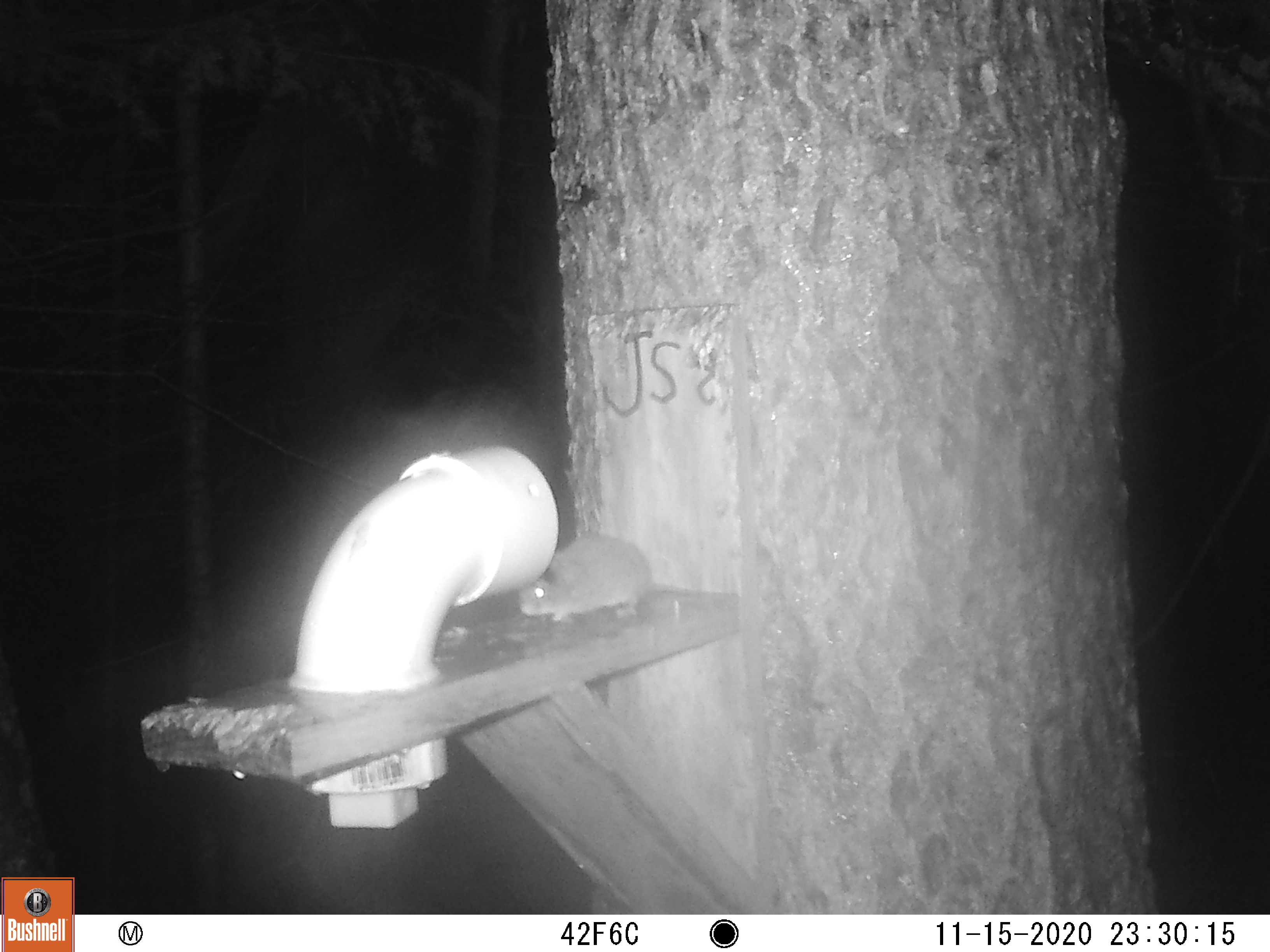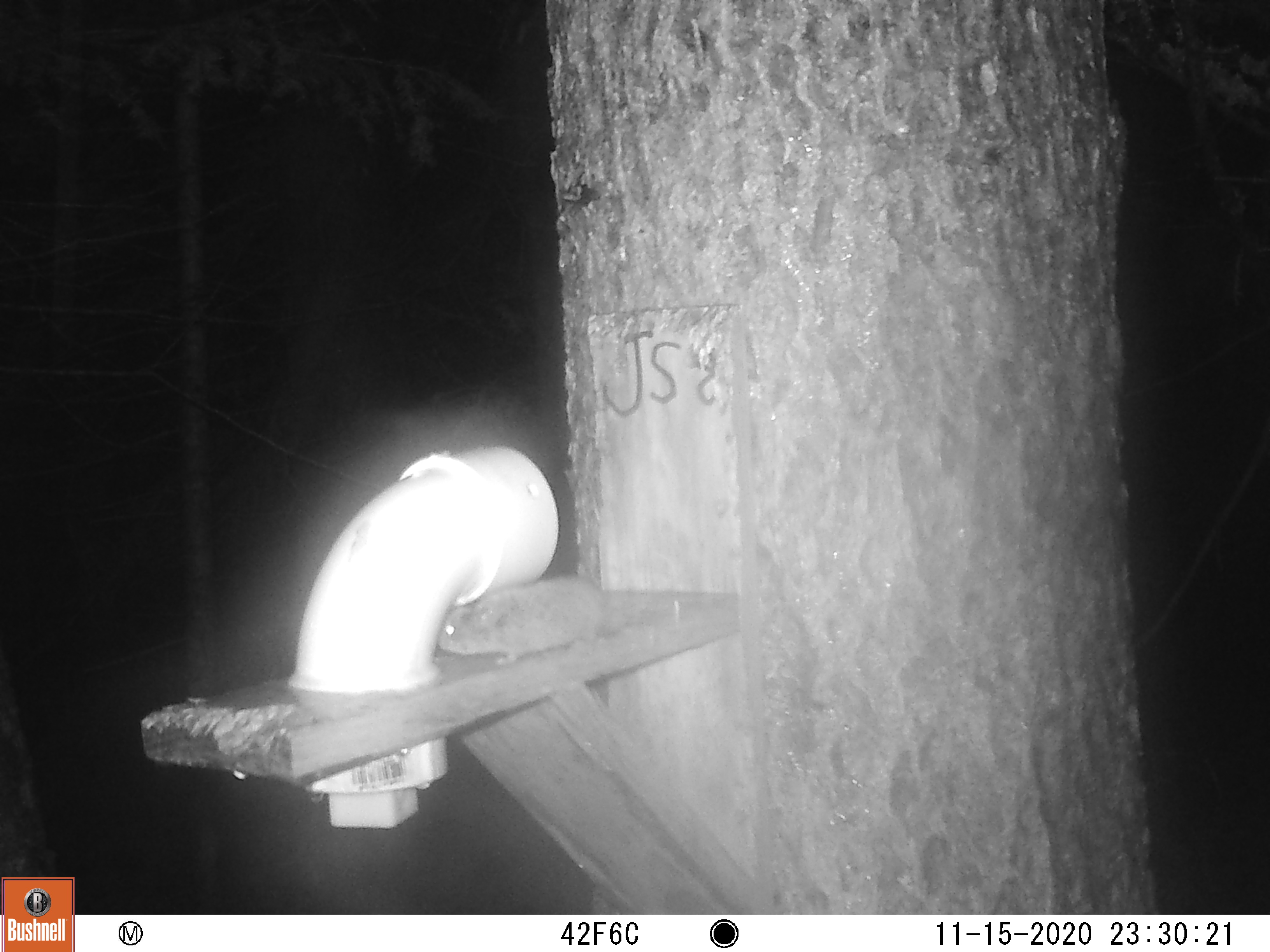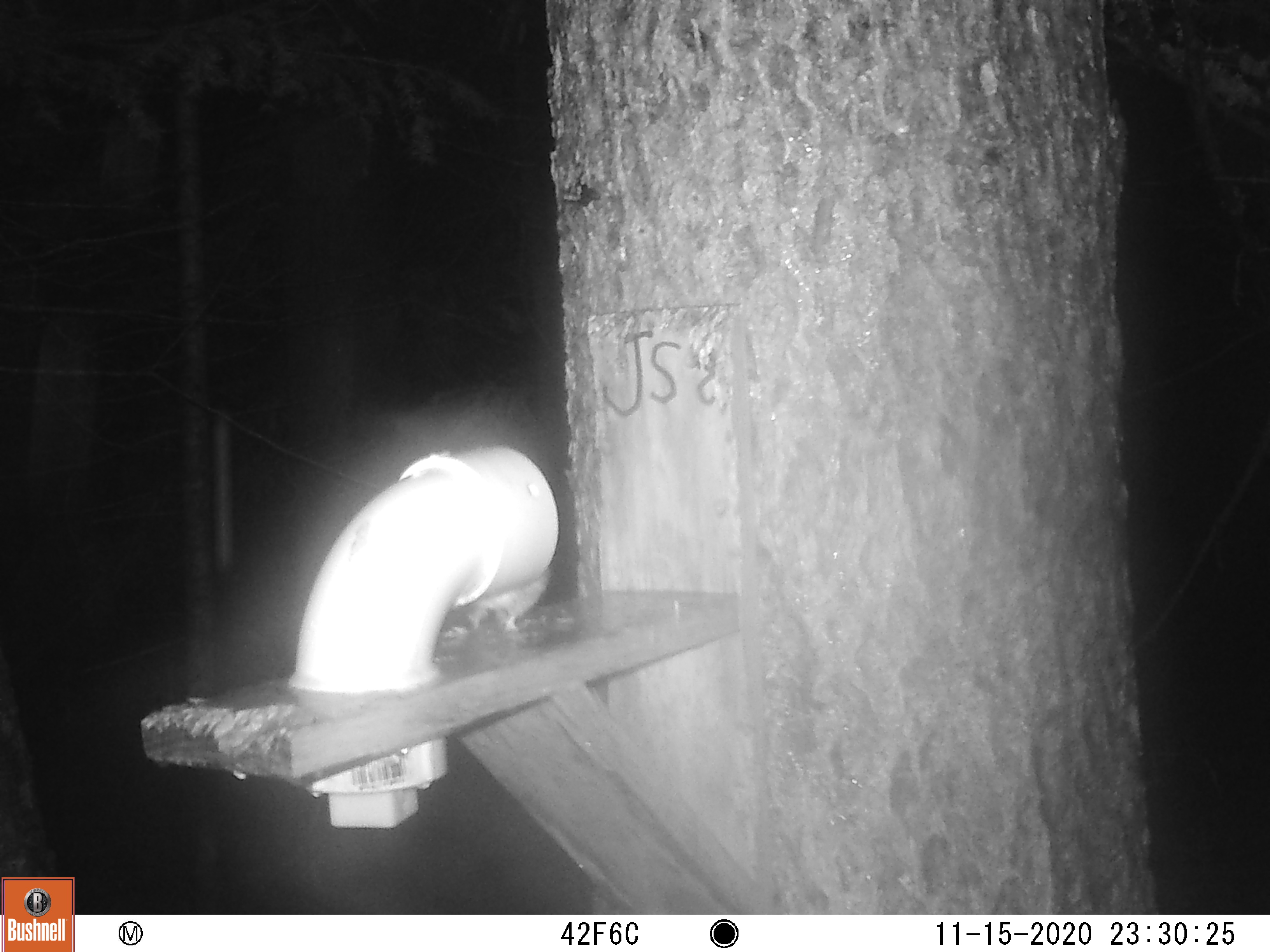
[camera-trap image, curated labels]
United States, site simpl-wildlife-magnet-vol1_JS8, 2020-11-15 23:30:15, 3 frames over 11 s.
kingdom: Animalia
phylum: Chordata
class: Mammalia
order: Rodentia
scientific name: Rodentia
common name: mouse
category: mouse sp.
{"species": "mouse sp. (mouse) (Rodentia)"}